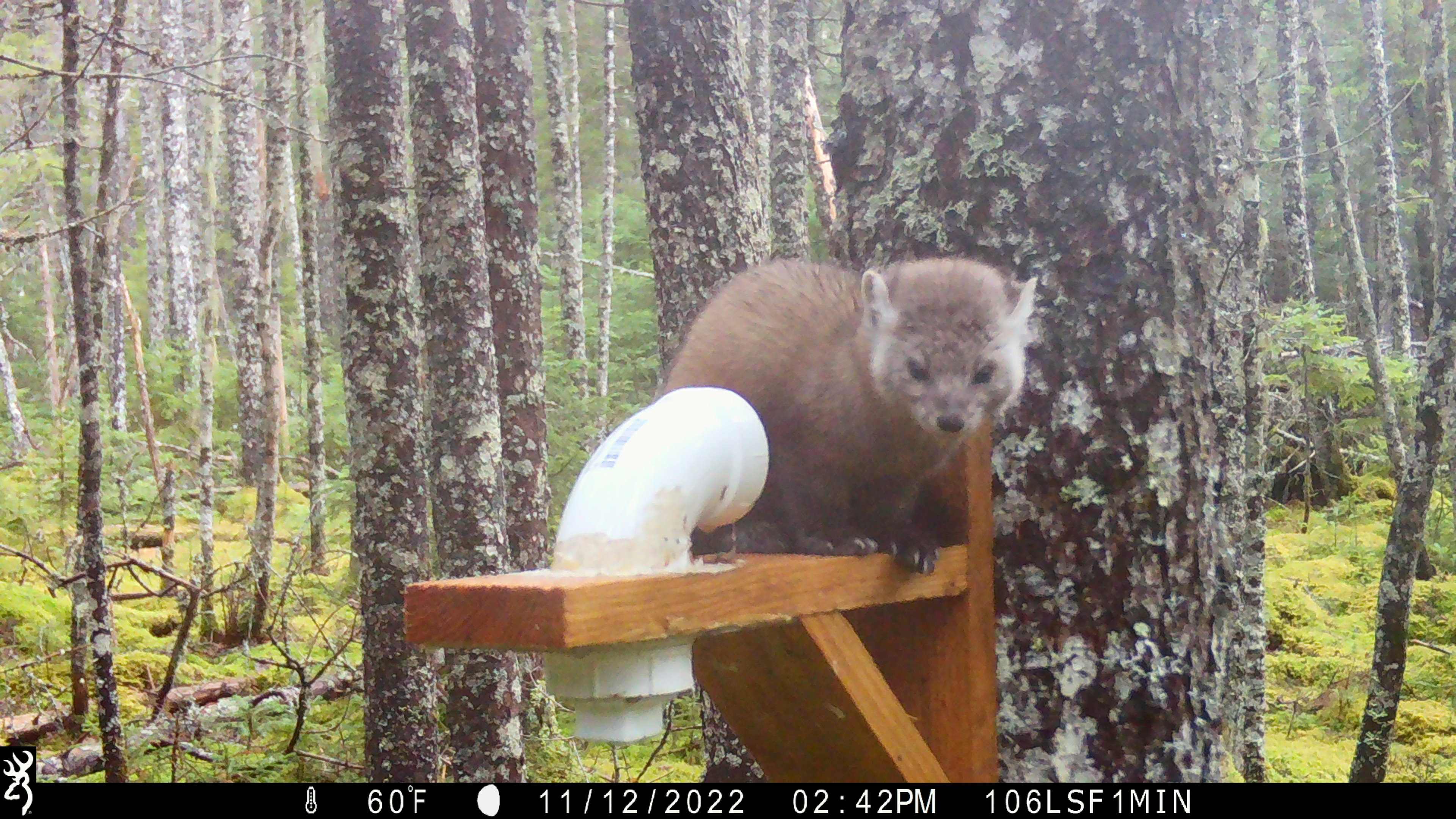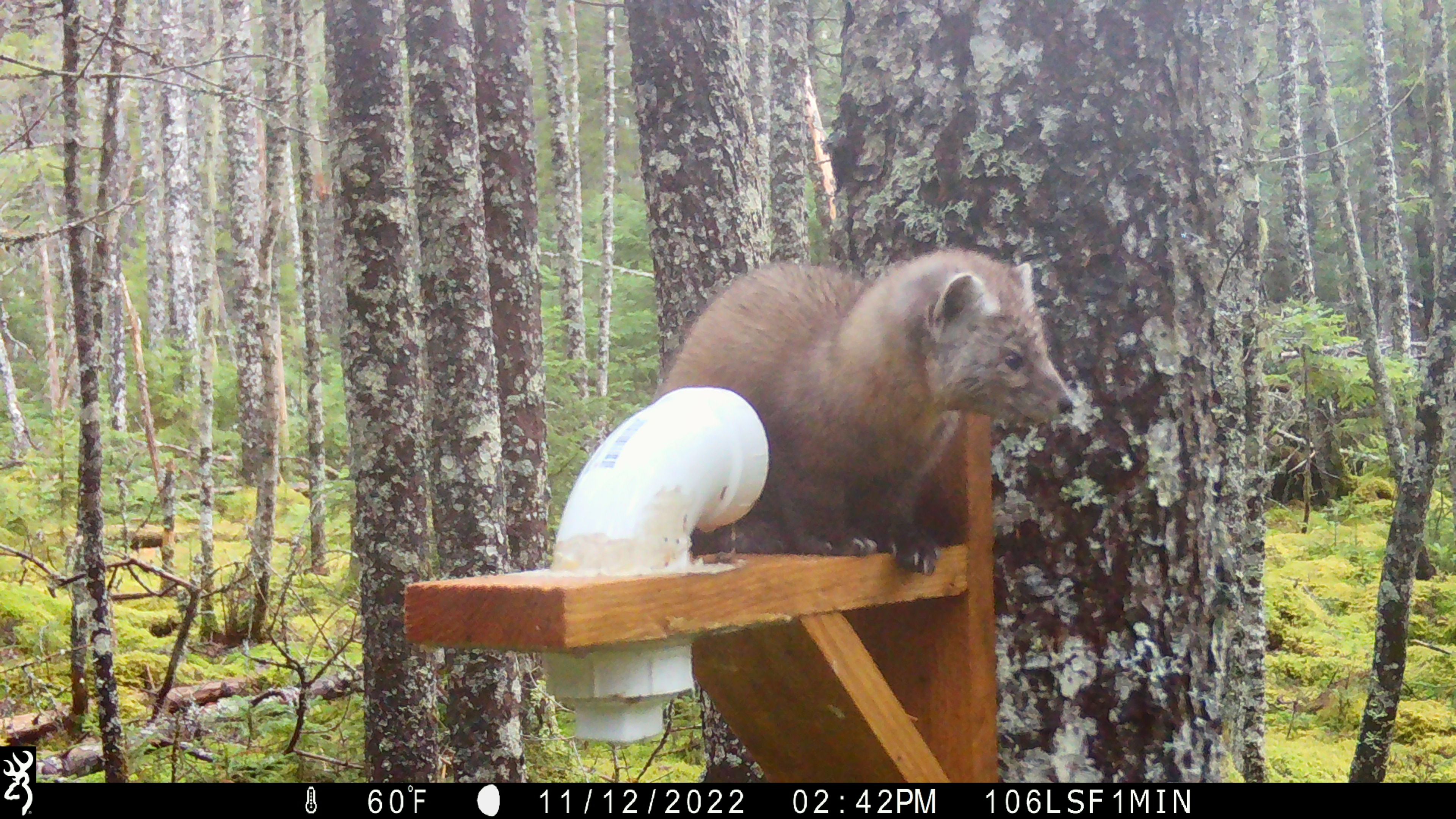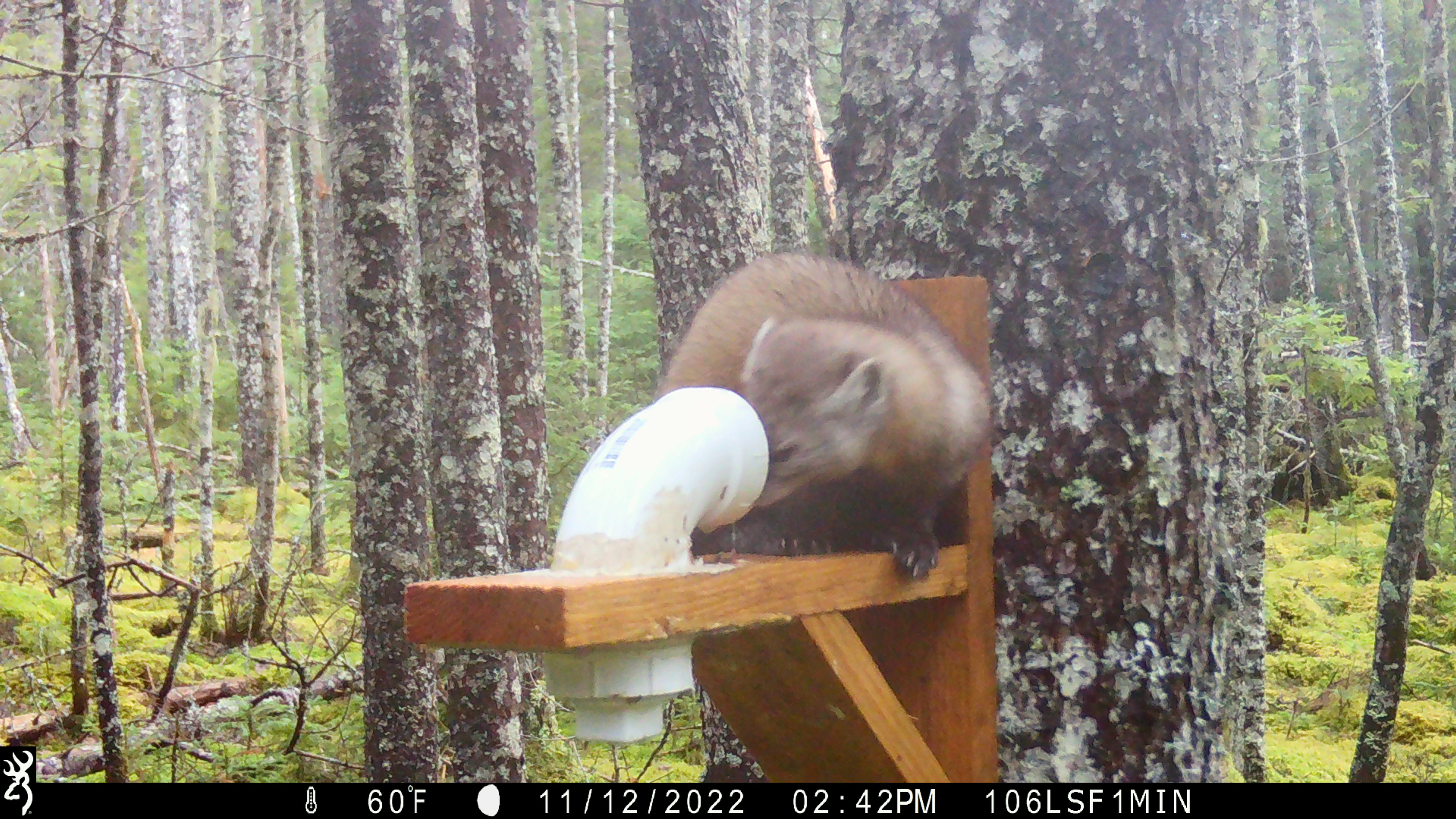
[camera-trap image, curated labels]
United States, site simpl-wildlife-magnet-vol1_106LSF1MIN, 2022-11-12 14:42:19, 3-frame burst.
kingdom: Animalia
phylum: Chordata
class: Mammalia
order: Carnivora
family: Mustelidae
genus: Martes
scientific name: Martes americana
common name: american marten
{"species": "american marten (Martes americana)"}